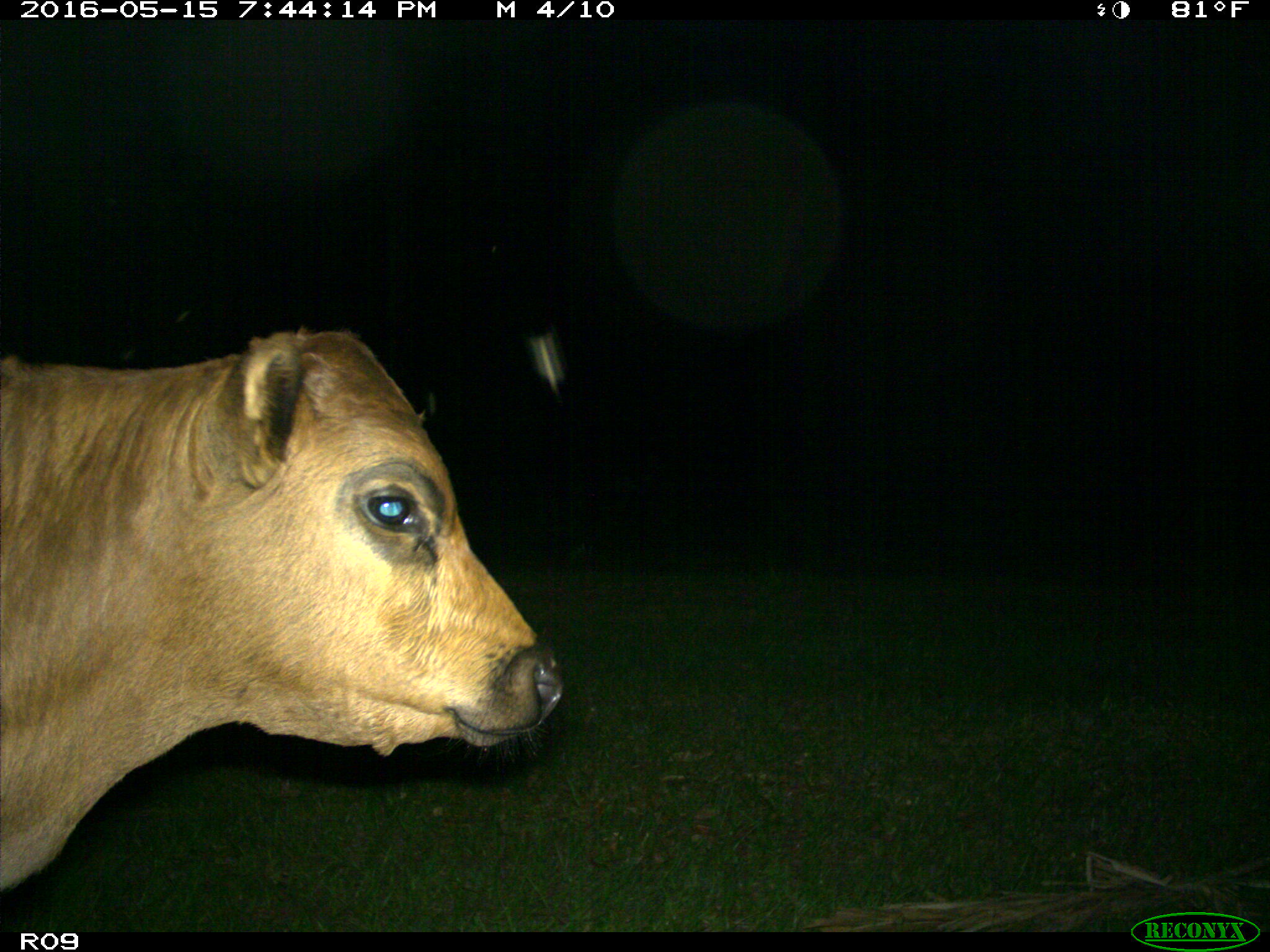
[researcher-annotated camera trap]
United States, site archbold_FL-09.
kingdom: Animalia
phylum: Chordata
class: Mammalia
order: Artiodactyla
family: Bovidae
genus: Bos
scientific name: Bos taurus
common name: domestic cow